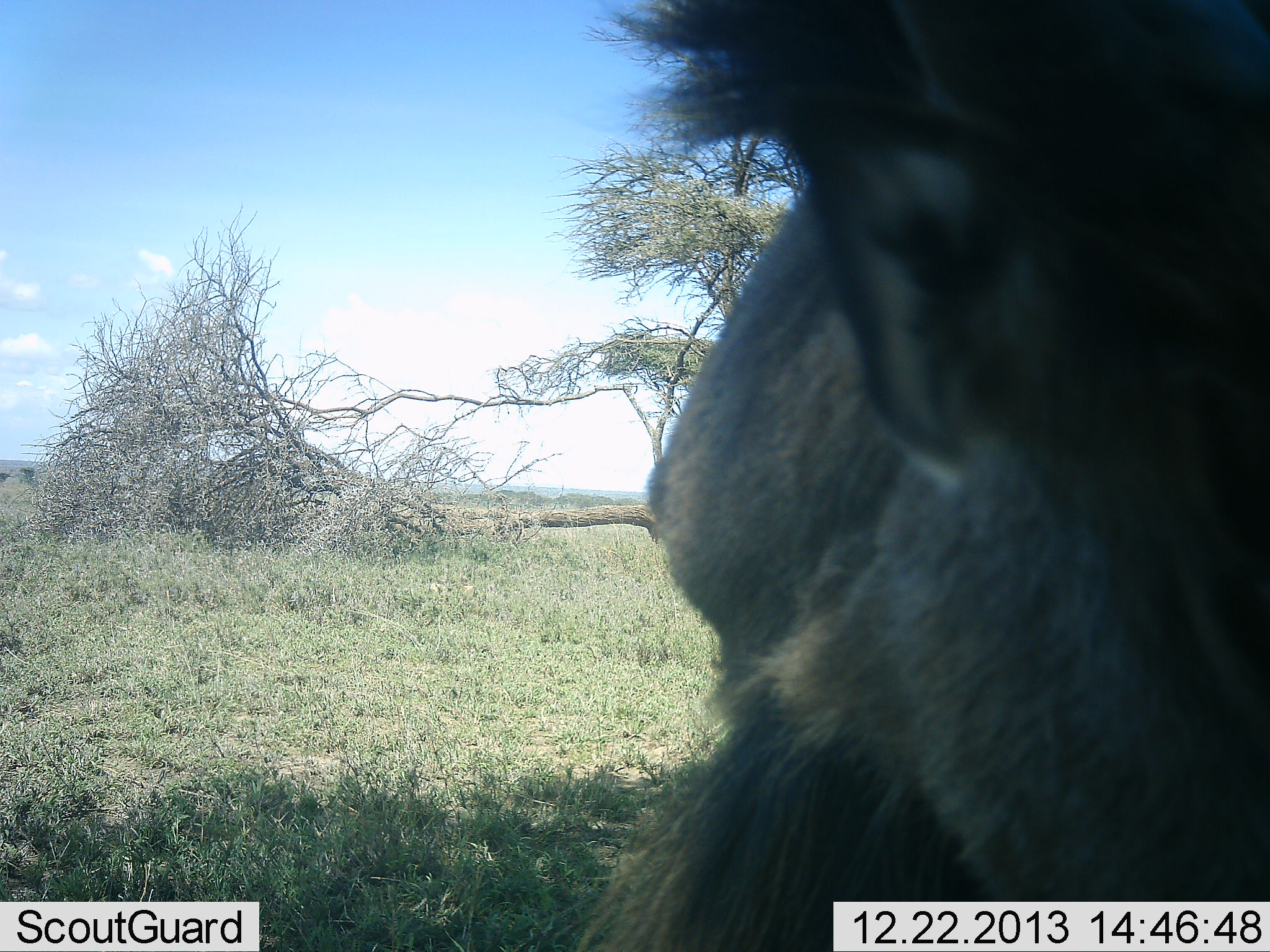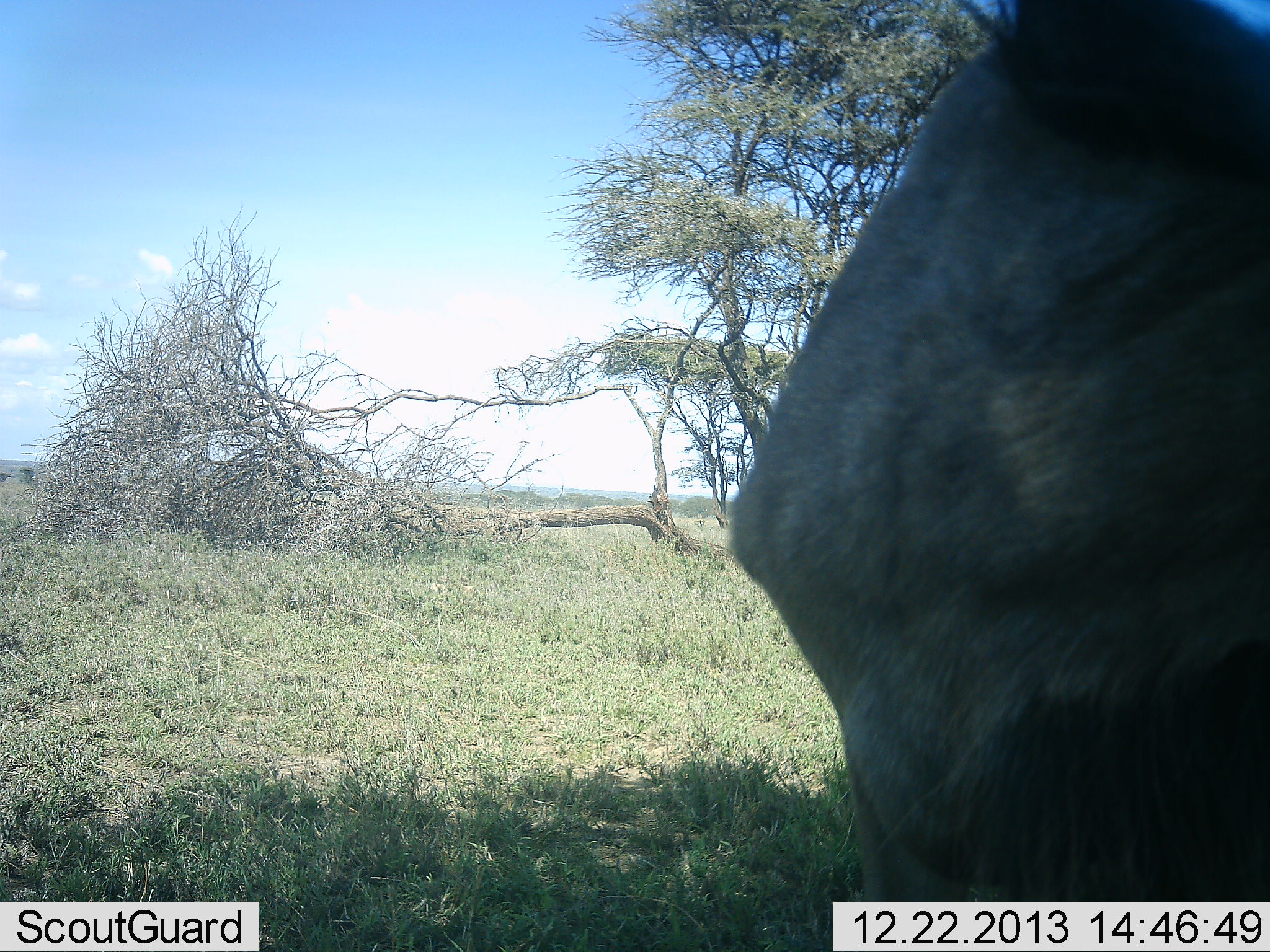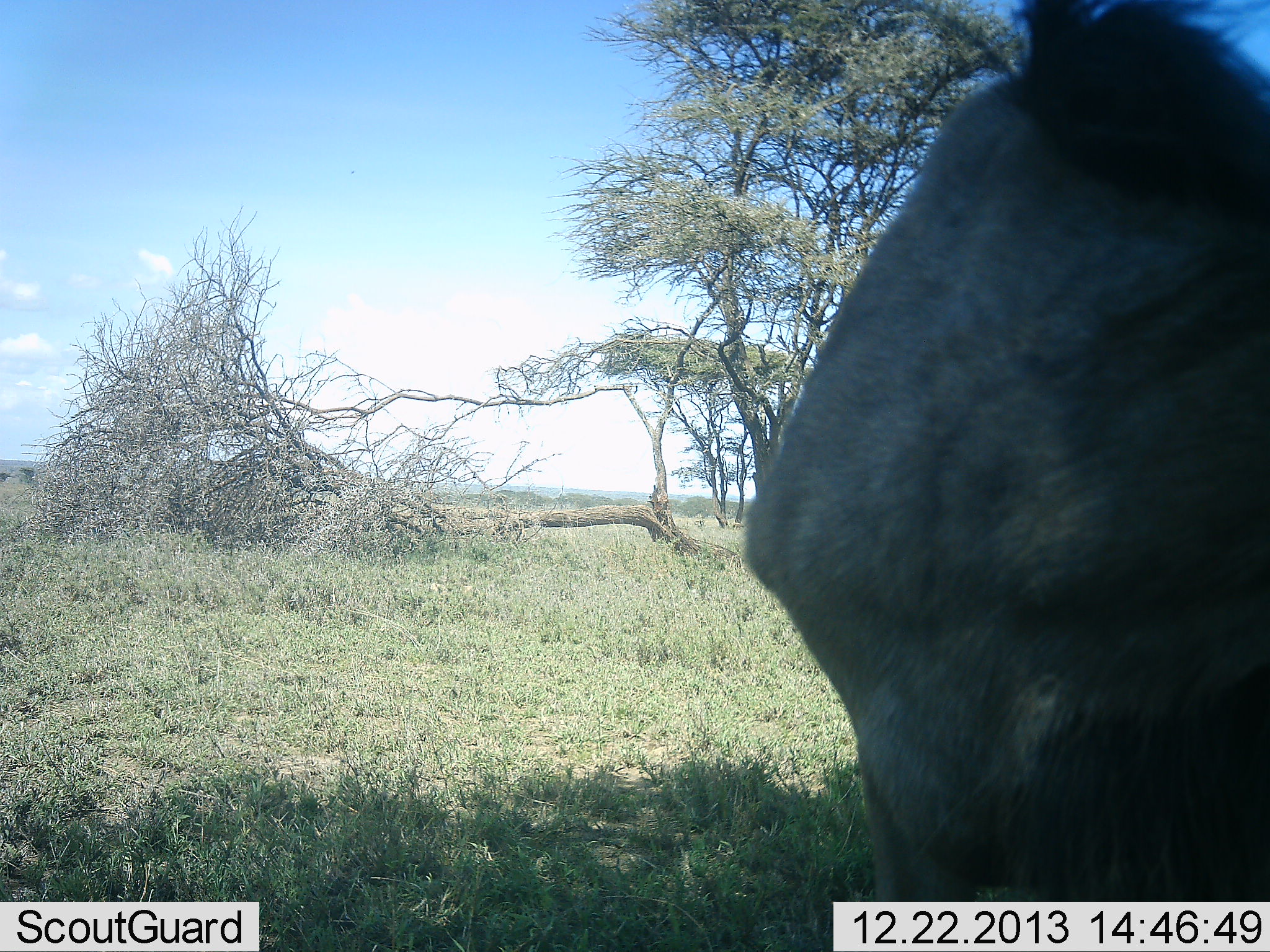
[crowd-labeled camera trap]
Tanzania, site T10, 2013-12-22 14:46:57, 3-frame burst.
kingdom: Animalia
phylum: Chordata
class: Mammalia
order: Artiodactyla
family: Bovidae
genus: Connochaetes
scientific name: Connochaetes taurinus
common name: blue wildebeest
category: wildebeest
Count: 1.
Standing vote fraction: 93%.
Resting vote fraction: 0%.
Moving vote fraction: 0%.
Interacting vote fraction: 0%.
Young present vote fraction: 0%.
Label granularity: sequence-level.